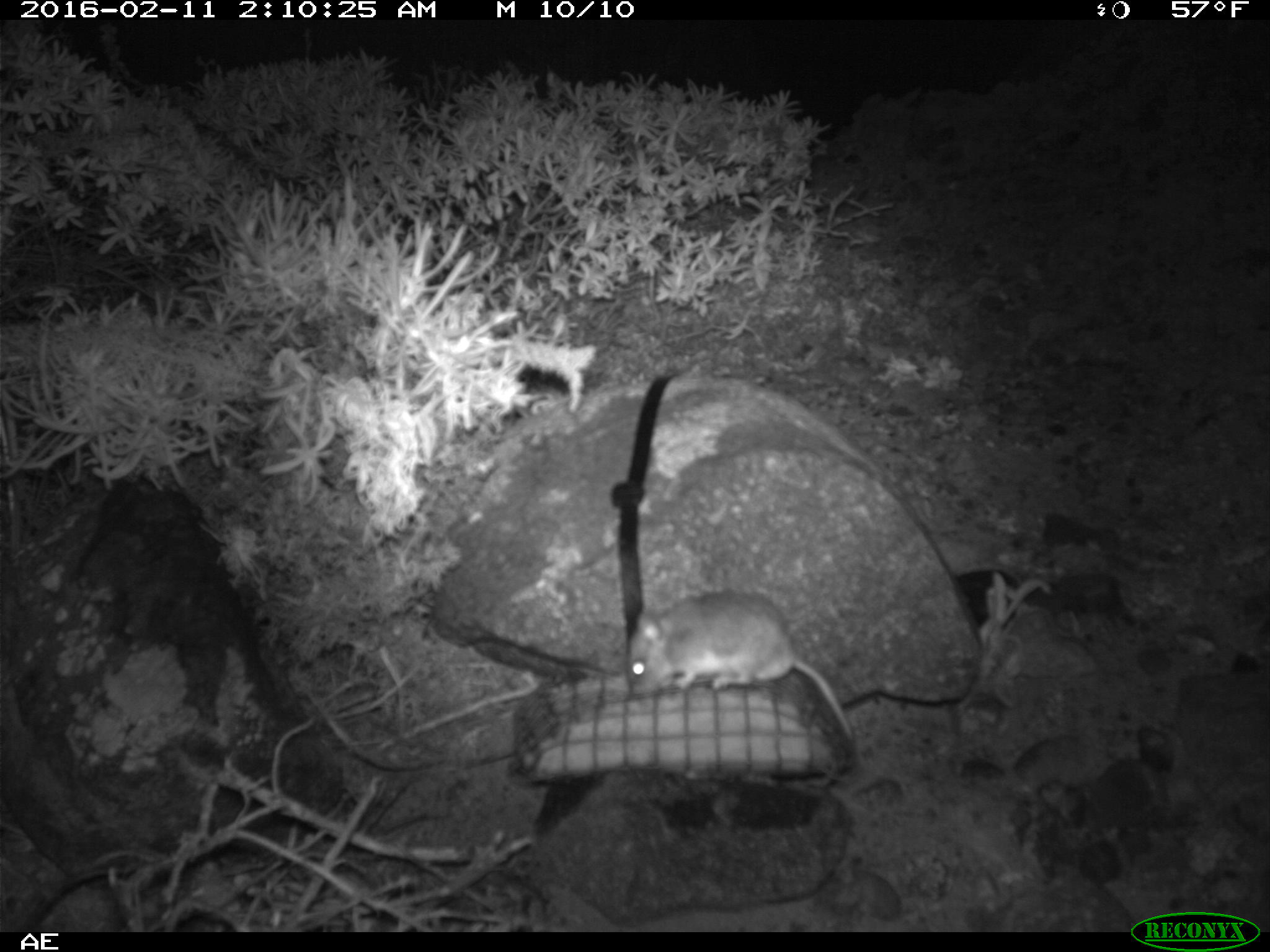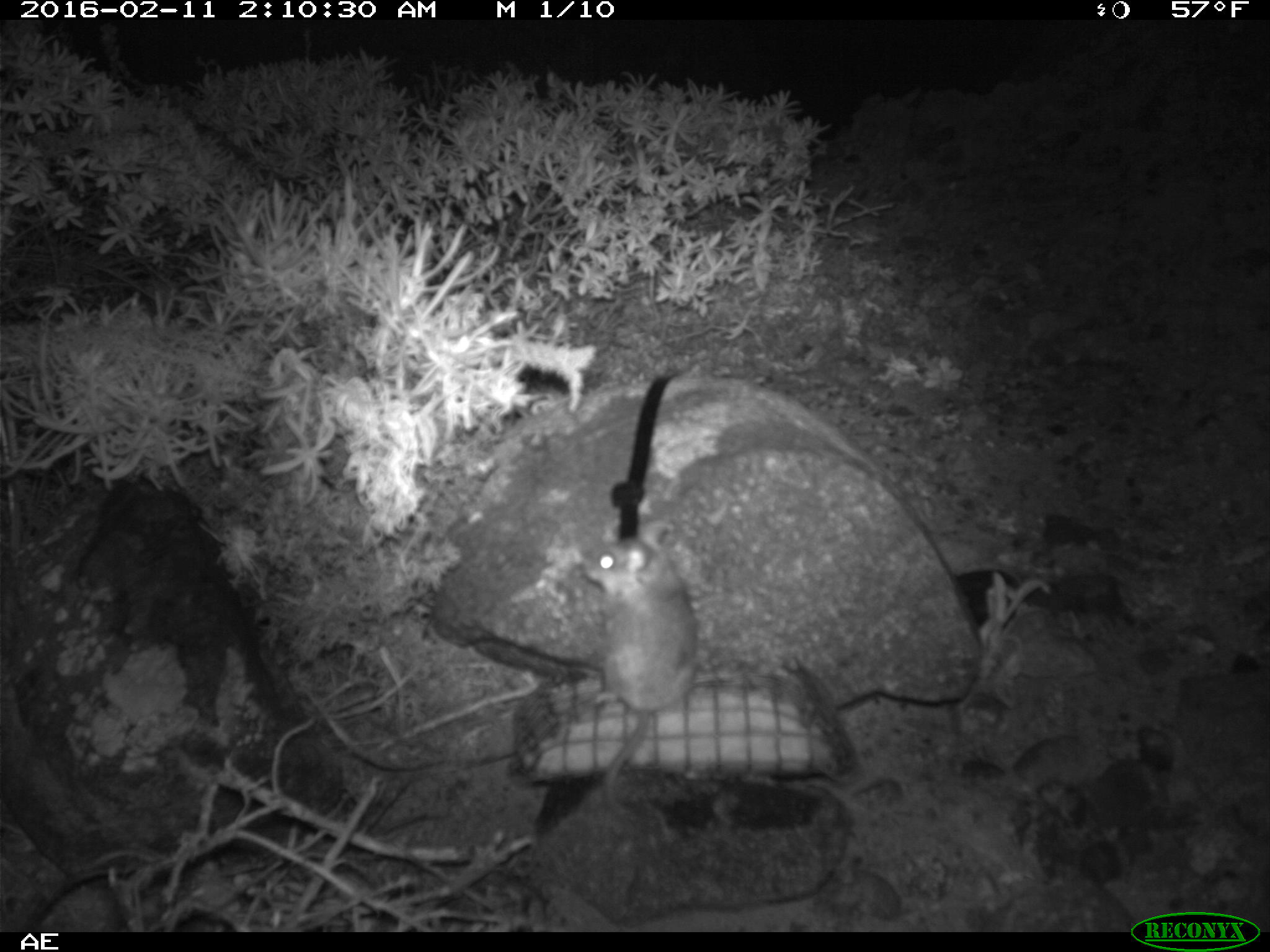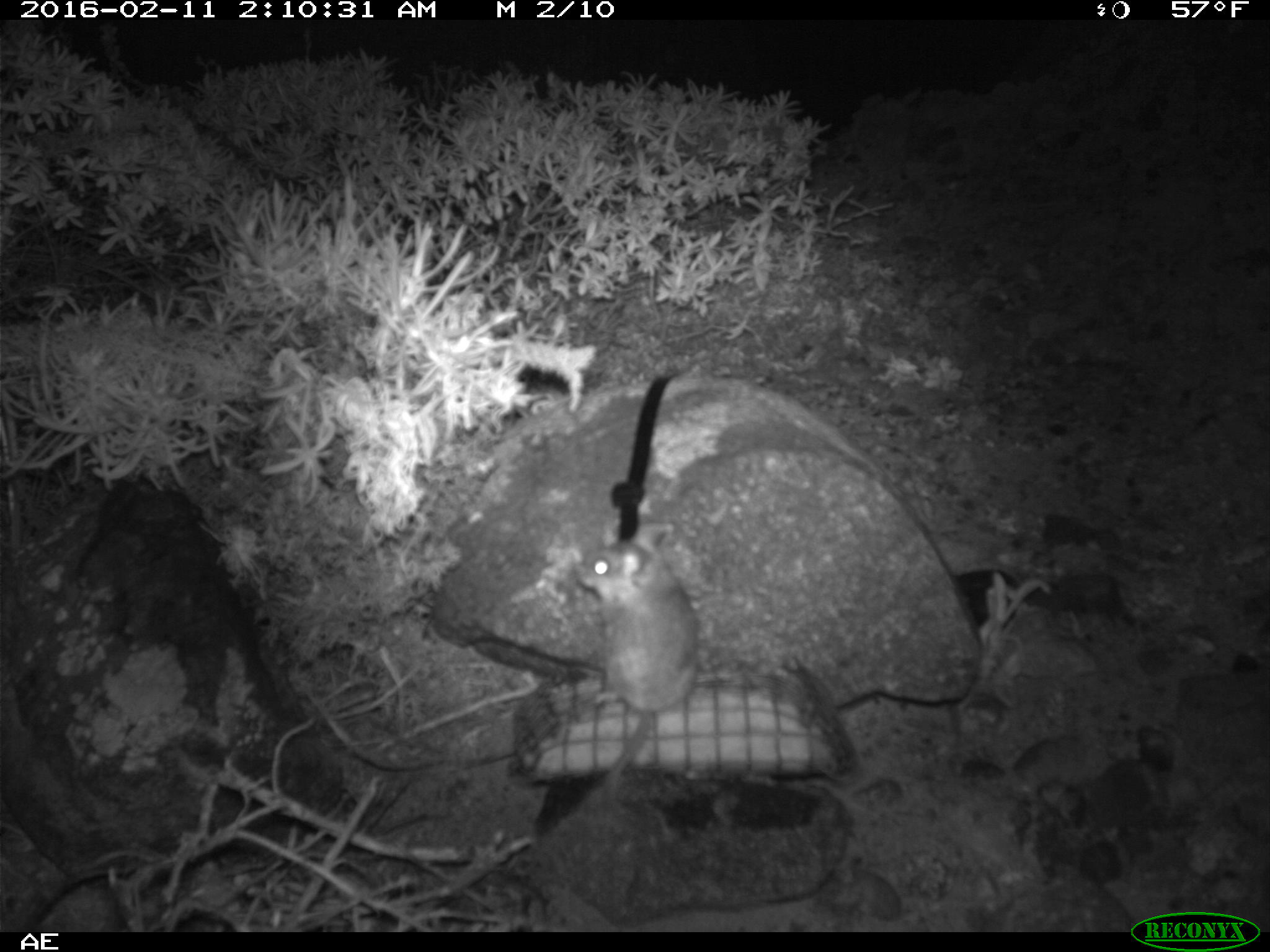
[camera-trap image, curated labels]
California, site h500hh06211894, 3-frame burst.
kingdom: Animalia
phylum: Chordata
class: Mammalia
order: Rodentia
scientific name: Rodentia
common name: rodent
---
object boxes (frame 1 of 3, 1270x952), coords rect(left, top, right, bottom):
rodent: rect(624, 587, 854, 740)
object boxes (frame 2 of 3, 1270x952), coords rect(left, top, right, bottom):
rodent: rect(582, 518, 698, 819)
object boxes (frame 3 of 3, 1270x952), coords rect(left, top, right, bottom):
rodent: rect(574, 522, 701, 798)